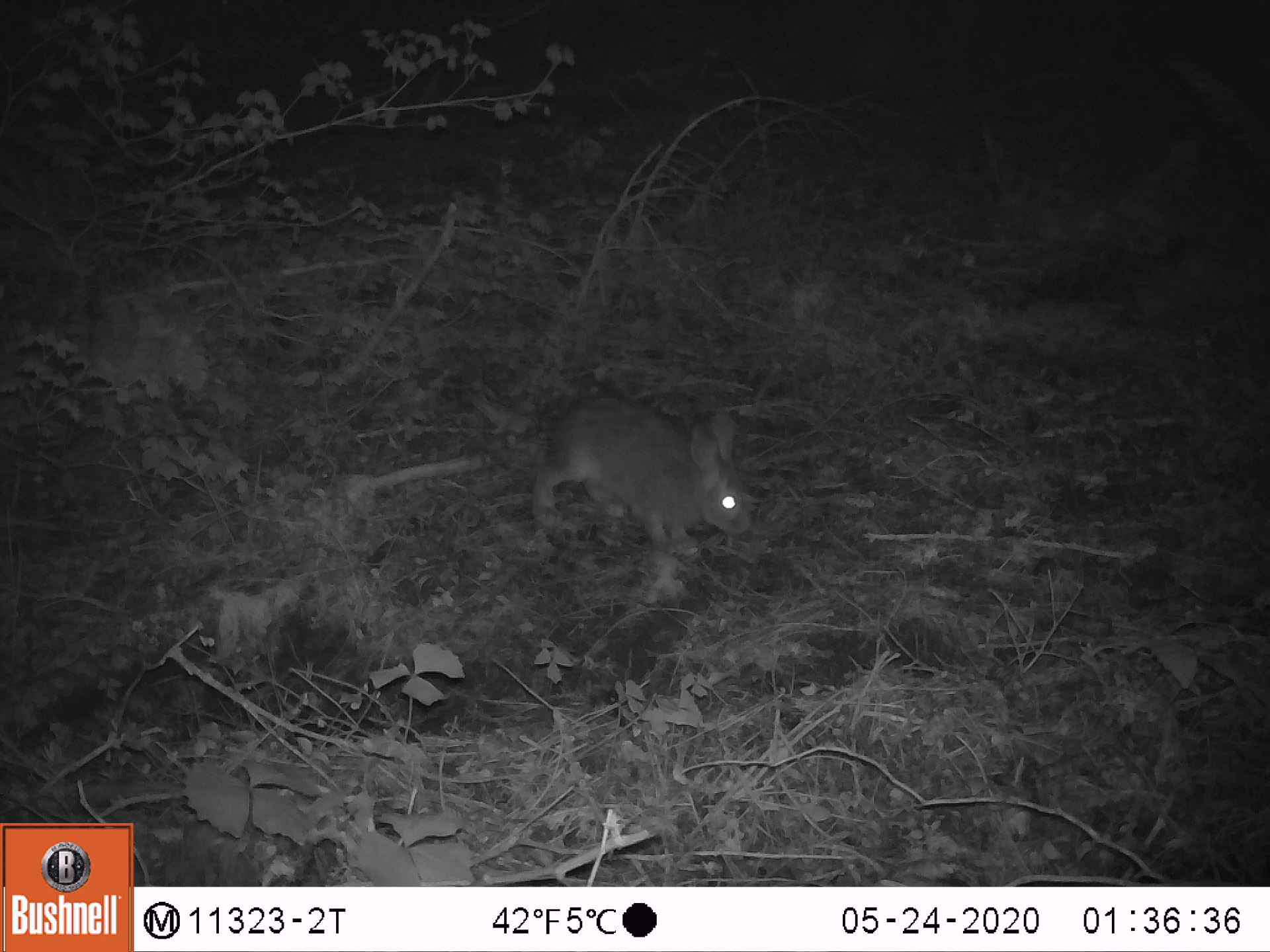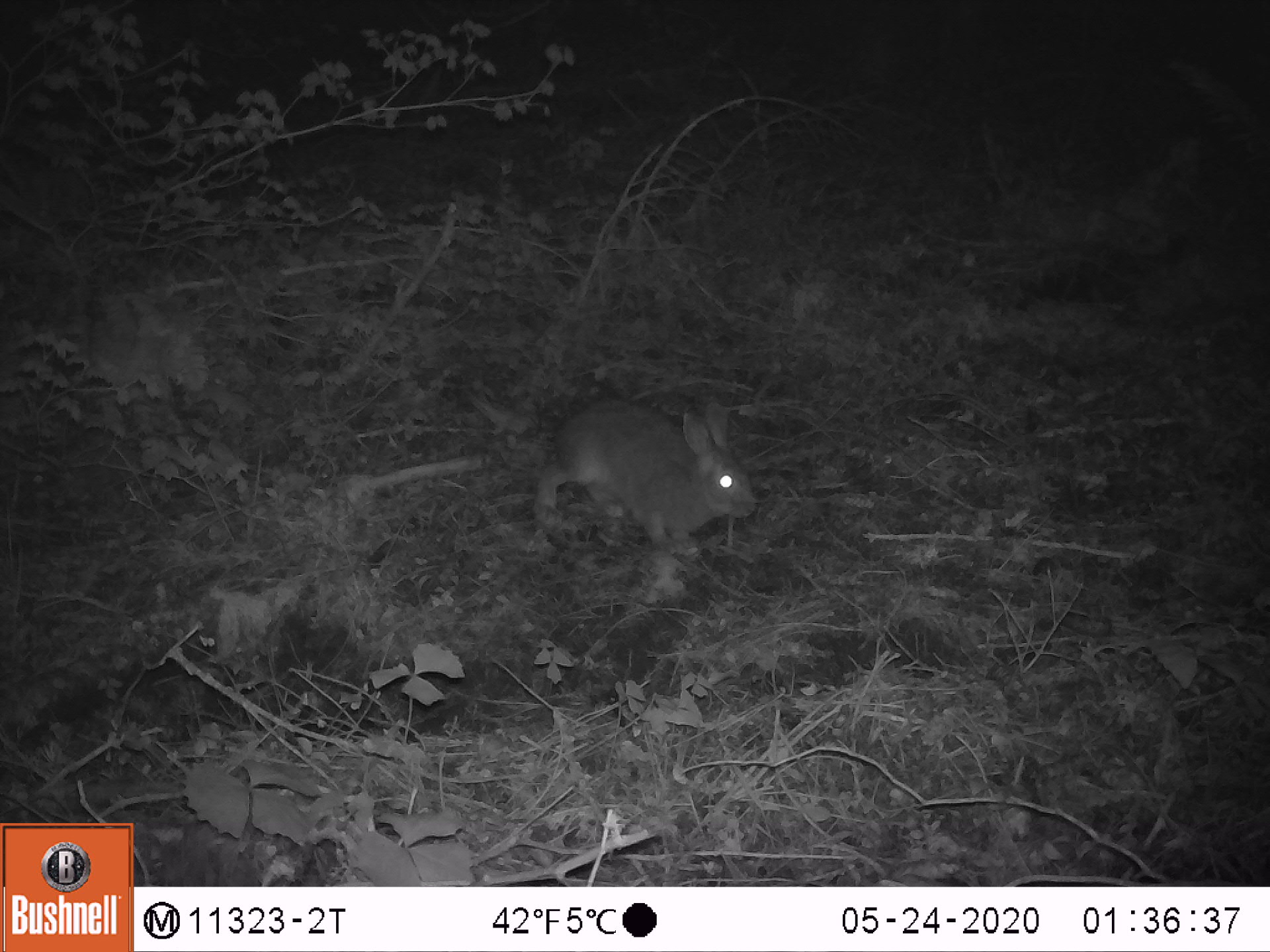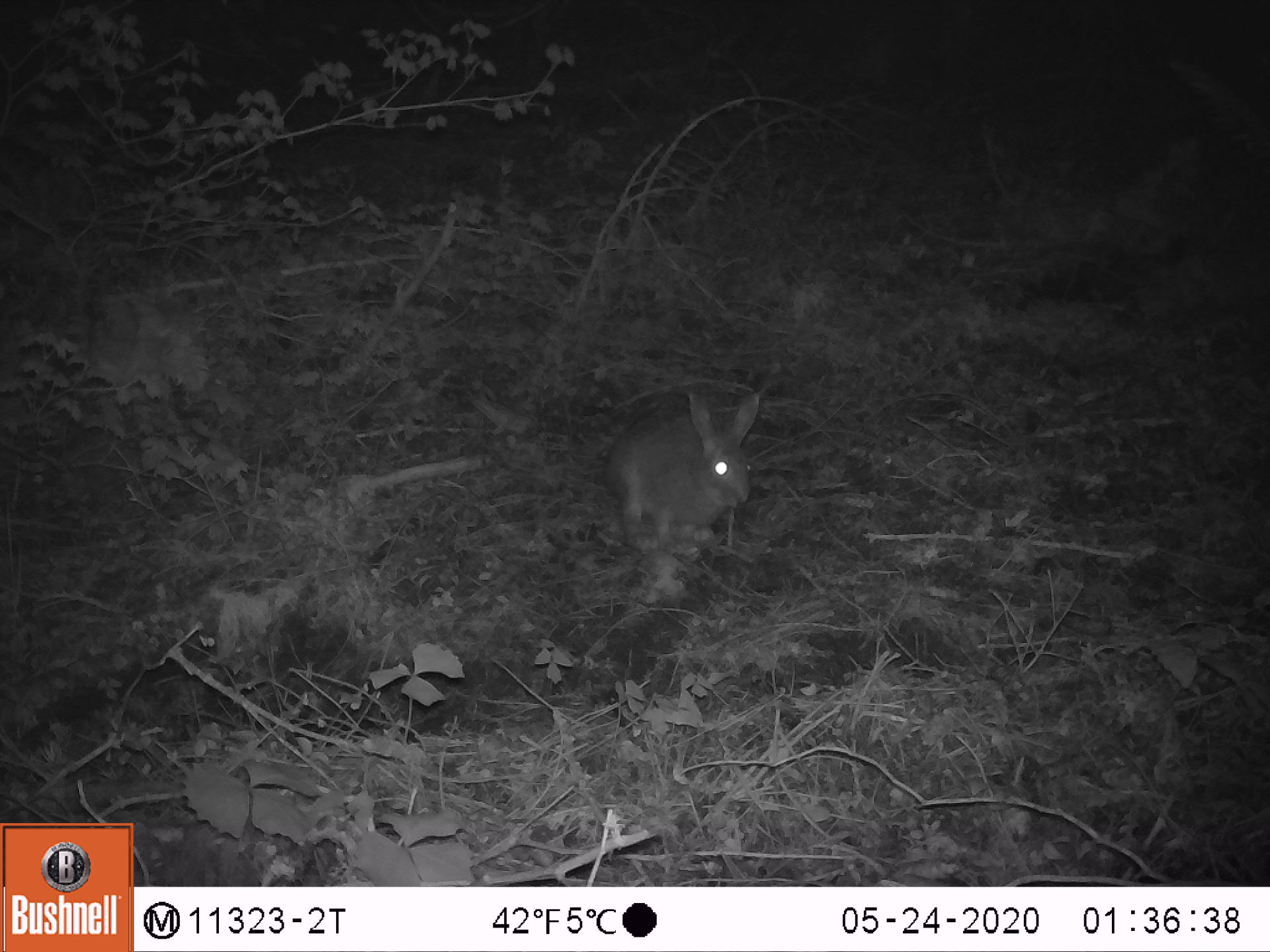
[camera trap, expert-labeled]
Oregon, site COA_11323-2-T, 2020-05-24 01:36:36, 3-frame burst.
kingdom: Animalia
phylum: Chordata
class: Mammalia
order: Lagomorpha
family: Leporidae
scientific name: Leporidae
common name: hares and rabbits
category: leporidae family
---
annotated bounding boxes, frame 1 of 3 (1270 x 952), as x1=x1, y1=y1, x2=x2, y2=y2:
leporidae family: x1=528, y1=387, x2=755, y2=566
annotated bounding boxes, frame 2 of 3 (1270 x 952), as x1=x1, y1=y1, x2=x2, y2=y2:
leporidae family: x1=530, y1=387, x2=759, y2=568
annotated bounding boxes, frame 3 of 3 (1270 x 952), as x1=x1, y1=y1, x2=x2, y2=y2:
leporidae family: x1=605, y1=378, x2=772, y2=566